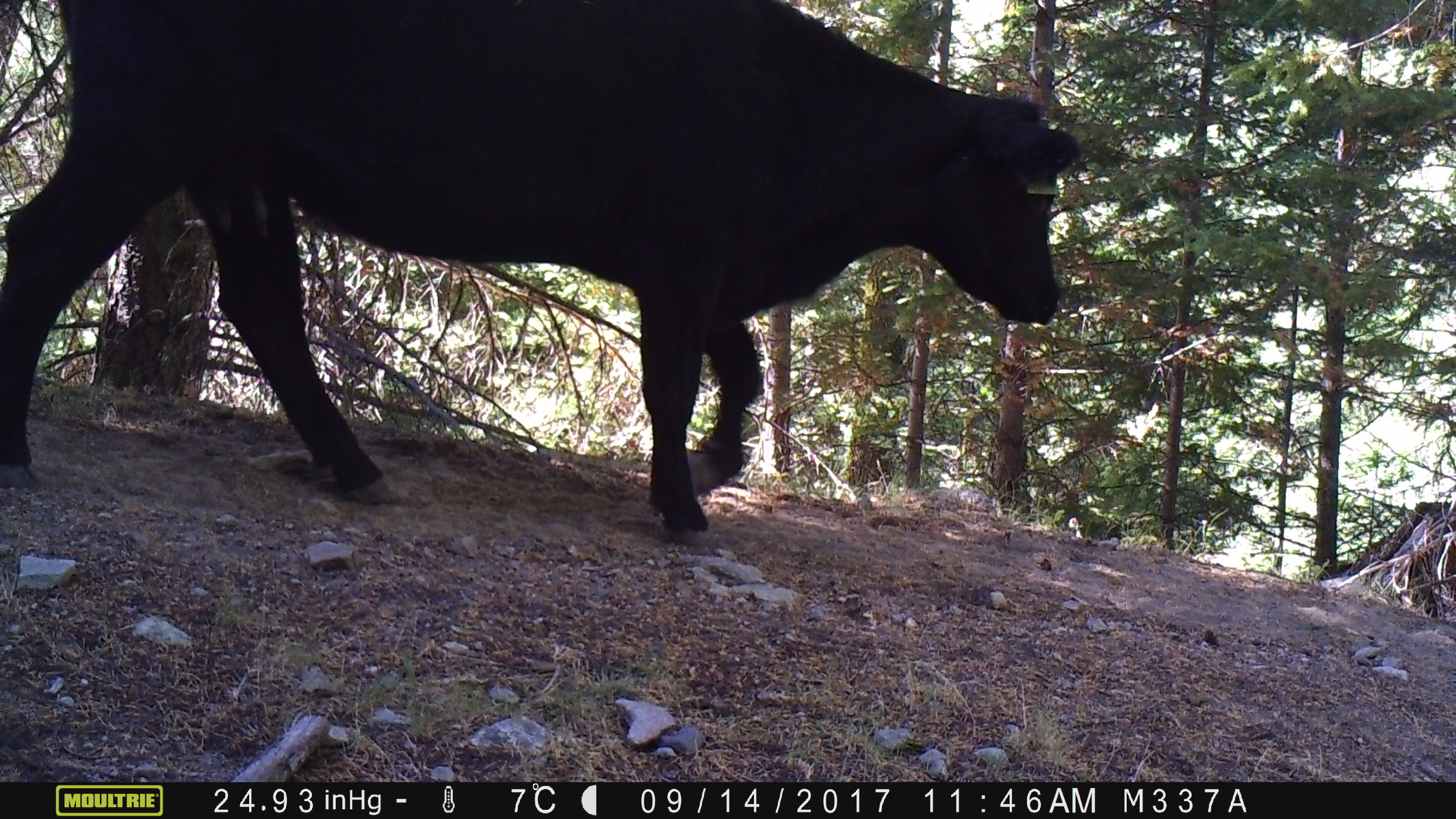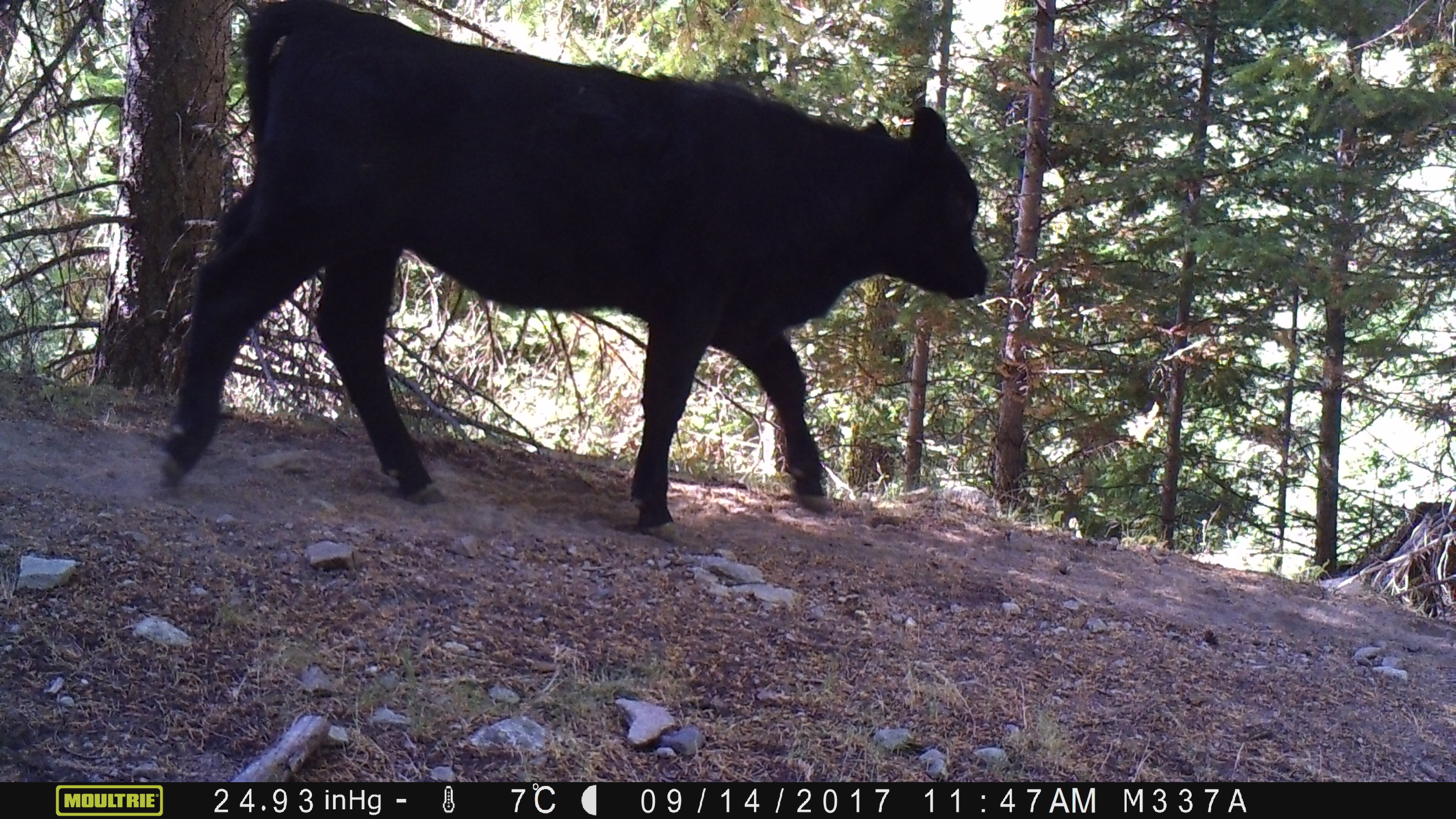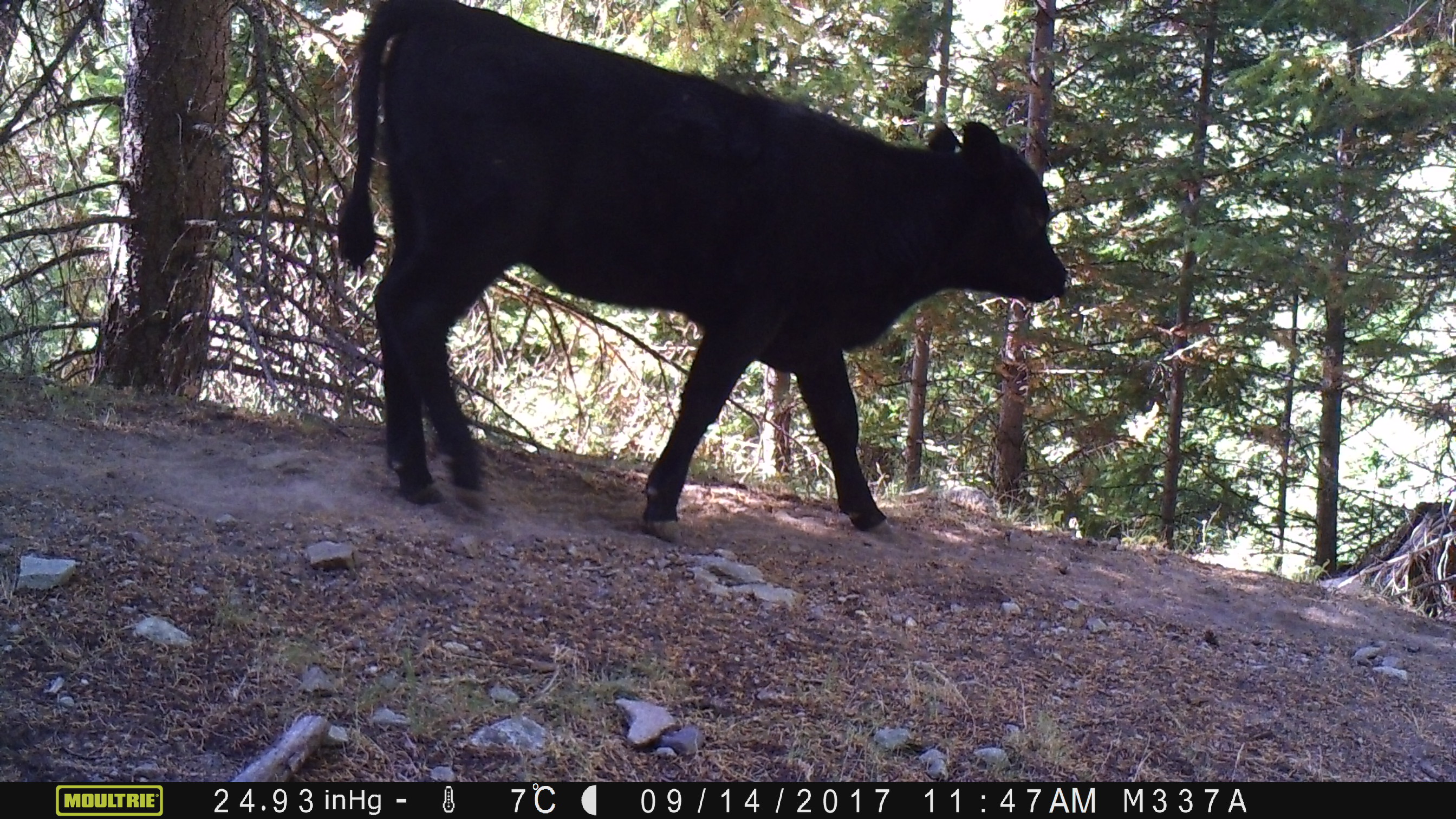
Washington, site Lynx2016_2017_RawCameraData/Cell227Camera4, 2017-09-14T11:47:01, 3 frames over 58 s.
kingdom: Animalia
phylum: Chordata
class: Mammalia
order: Artiodactyla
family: Bovidae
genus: Bos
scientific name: Bos taurus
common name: domestic cattle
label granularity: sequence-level